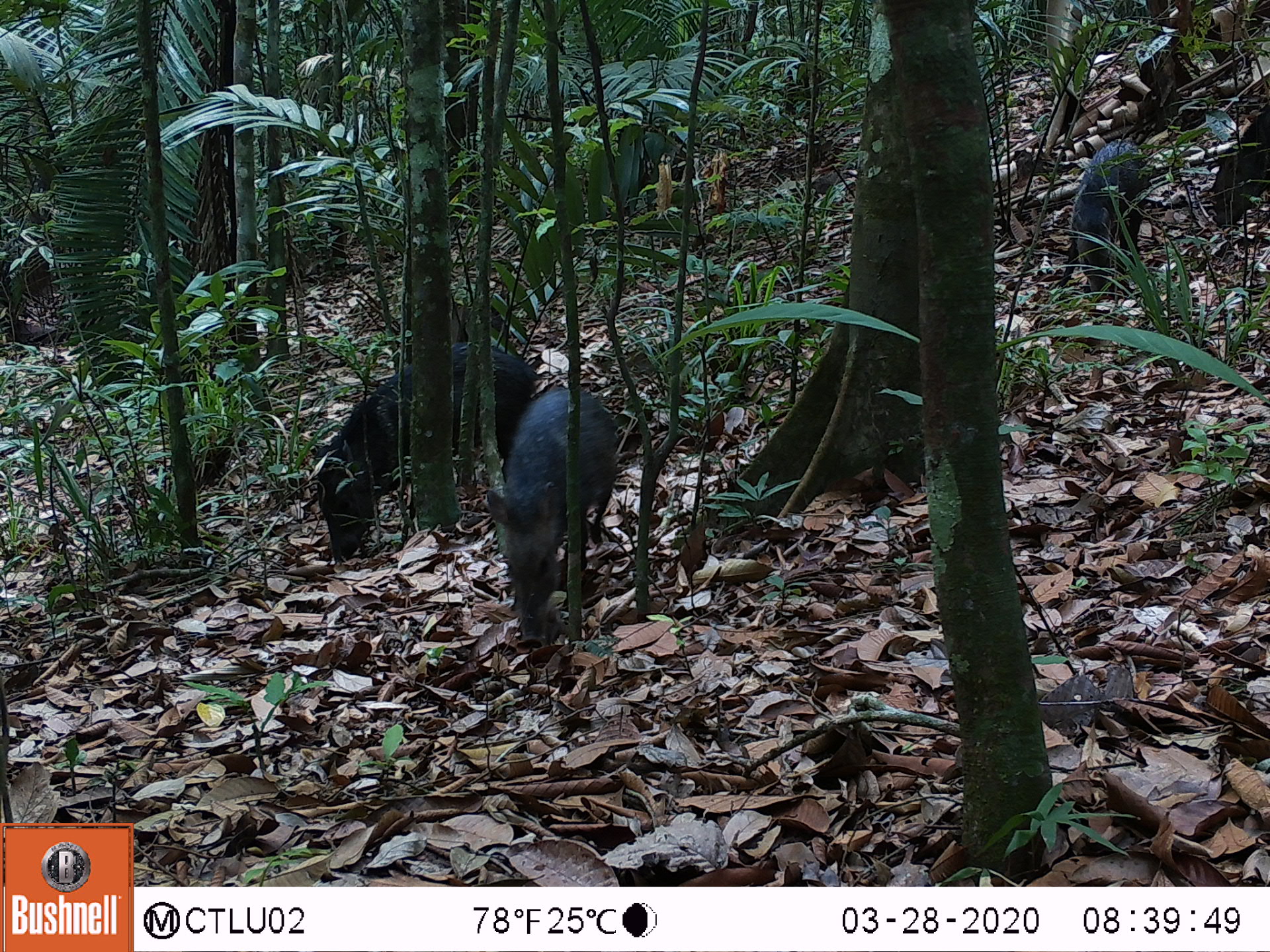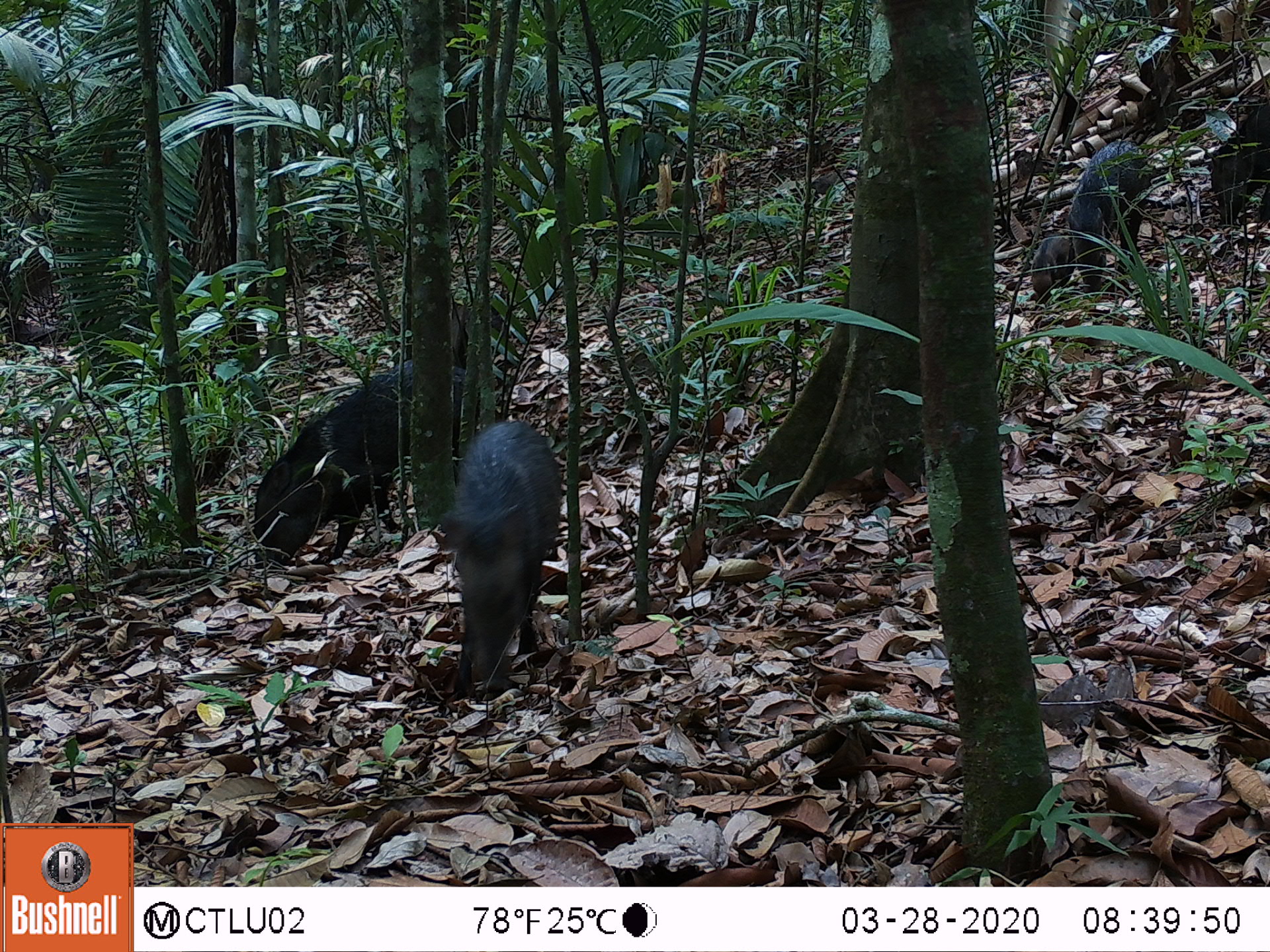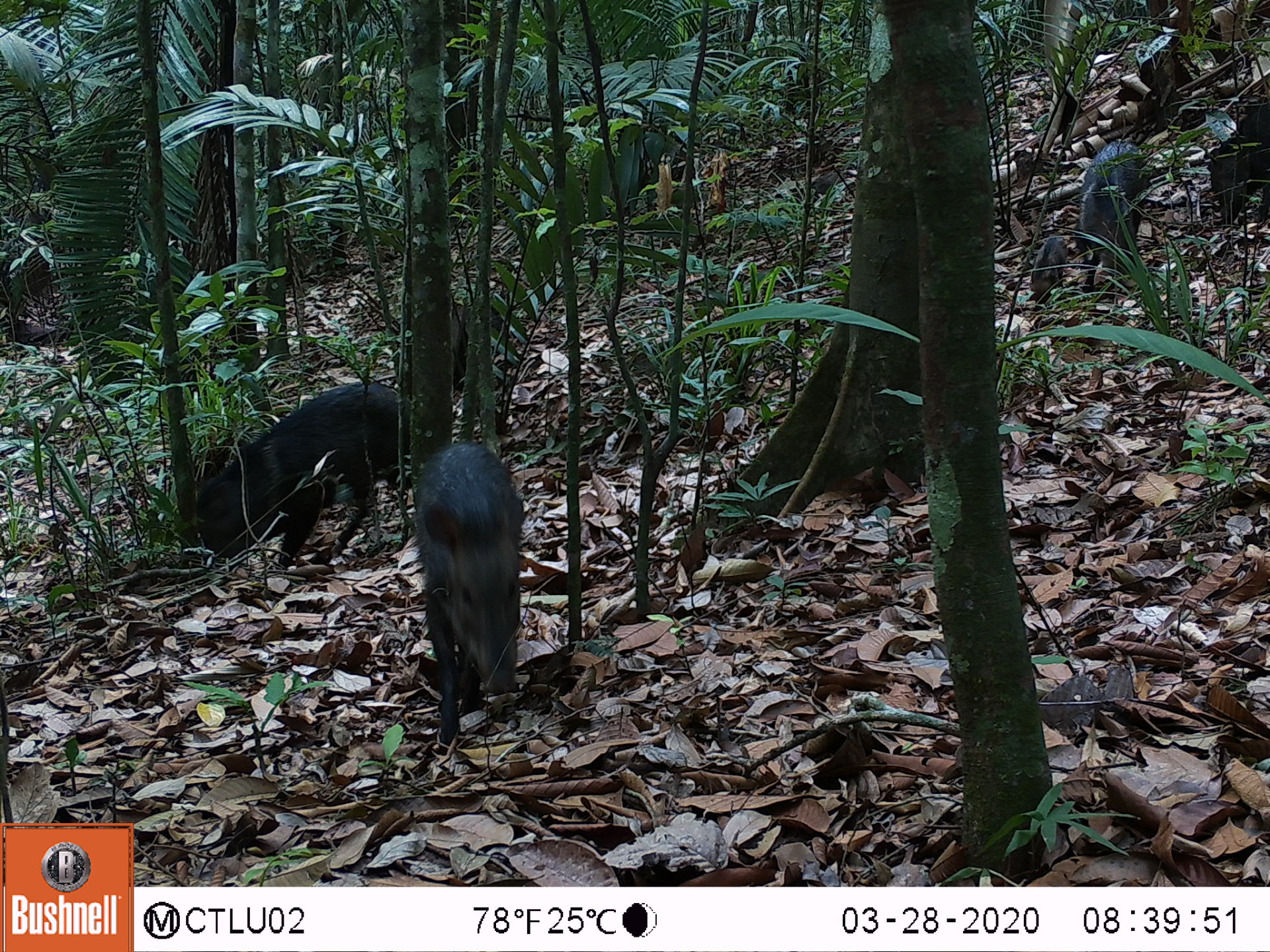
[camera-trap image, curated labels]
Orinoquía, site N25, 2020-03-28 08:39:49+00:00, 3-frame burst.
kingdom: Animalia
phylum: Chordata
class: Mammalia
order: Artiodactyla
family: Tayassuidae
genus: Pecari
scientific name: Pecari tajacu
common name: collared peccary